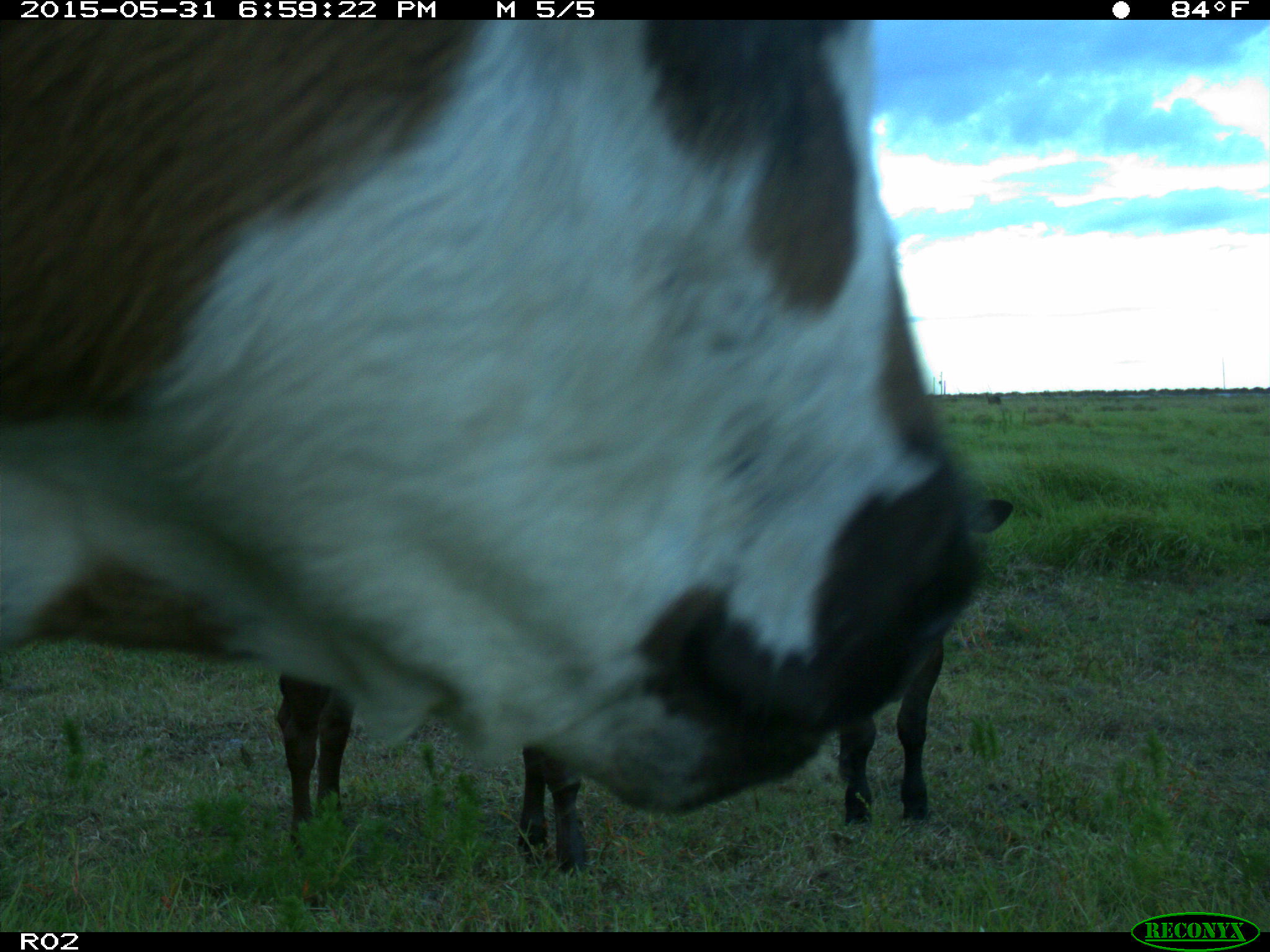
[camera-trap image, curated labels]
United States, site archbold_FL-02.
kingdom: Animalia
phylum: Chordata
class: Mammalia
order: Artiodactyla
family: Bovidae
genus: Bos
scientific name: Bos taurus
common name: domestic cow